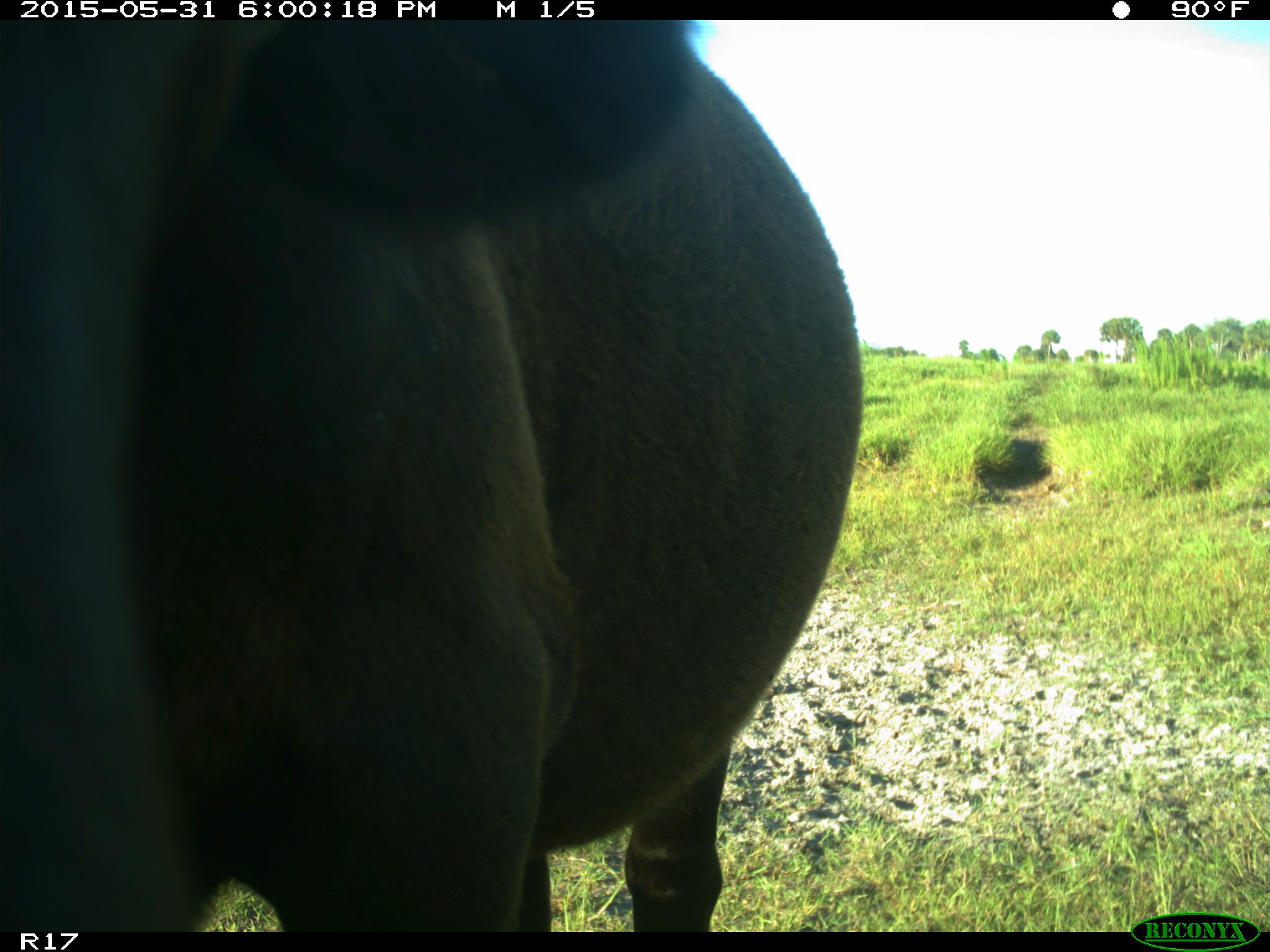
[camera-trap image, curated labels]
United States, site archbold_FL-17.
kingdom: Animalia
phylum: Chordata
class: Mammalia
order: Artiodactyla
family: Bovidae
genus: Bos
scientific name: Bos taurus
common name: domestic cow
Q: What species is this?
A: Bos taurus (domestic cow).